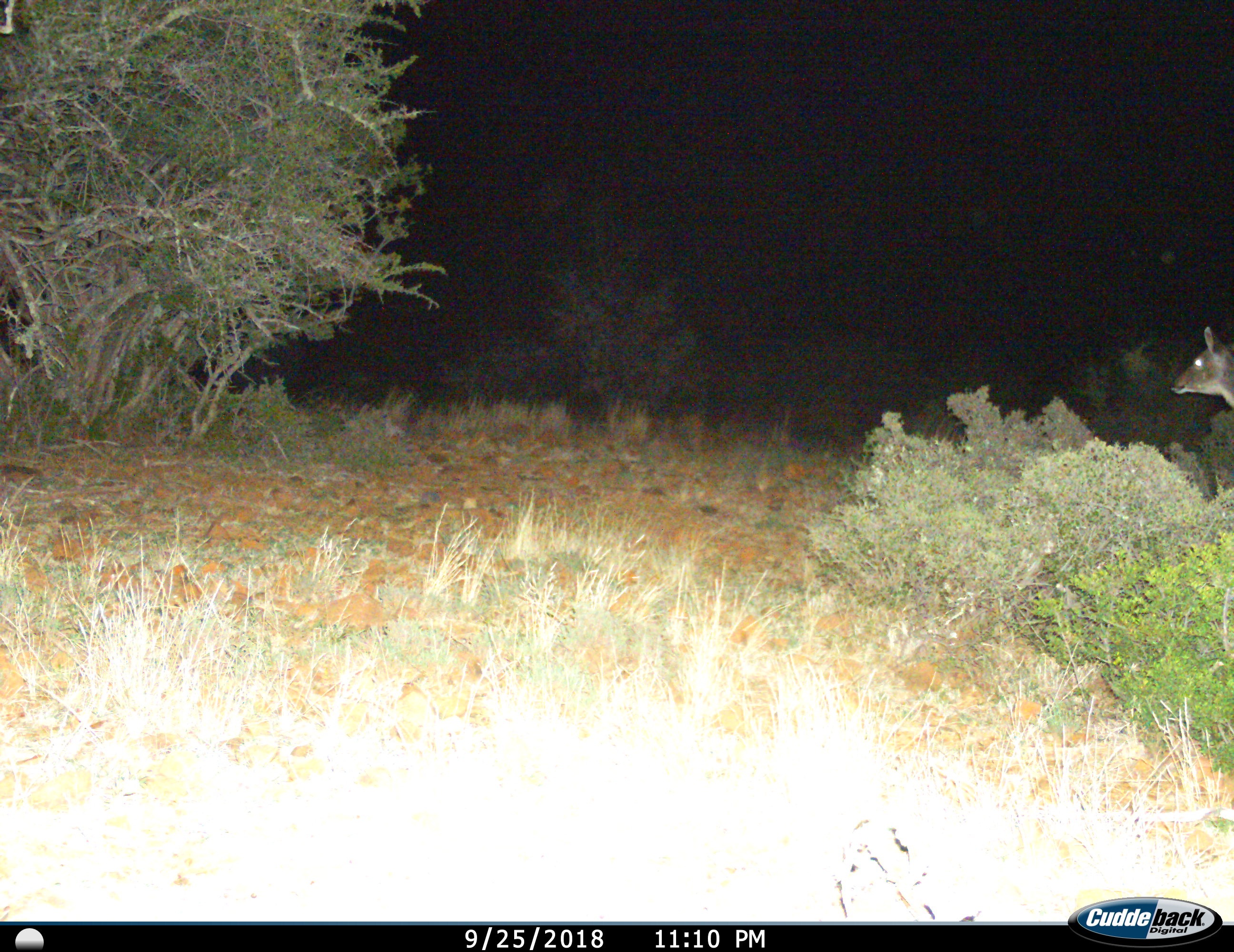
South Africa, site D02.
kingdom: Animalia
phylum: Chordata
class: Mammalia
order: Artiodactyla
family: Bovidae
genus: Tragelaphus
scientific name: Tragelaphus strepsiceros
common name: greater kudu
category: kudu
Kudu (greater kudu) (Tragelaphus strepsiceros), count 1. Behavior (volunteer vote fractions): standing 67%, resting 0%, moving 44%, interacting 0%. Young present (vote fraction): 0%. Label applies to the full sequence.